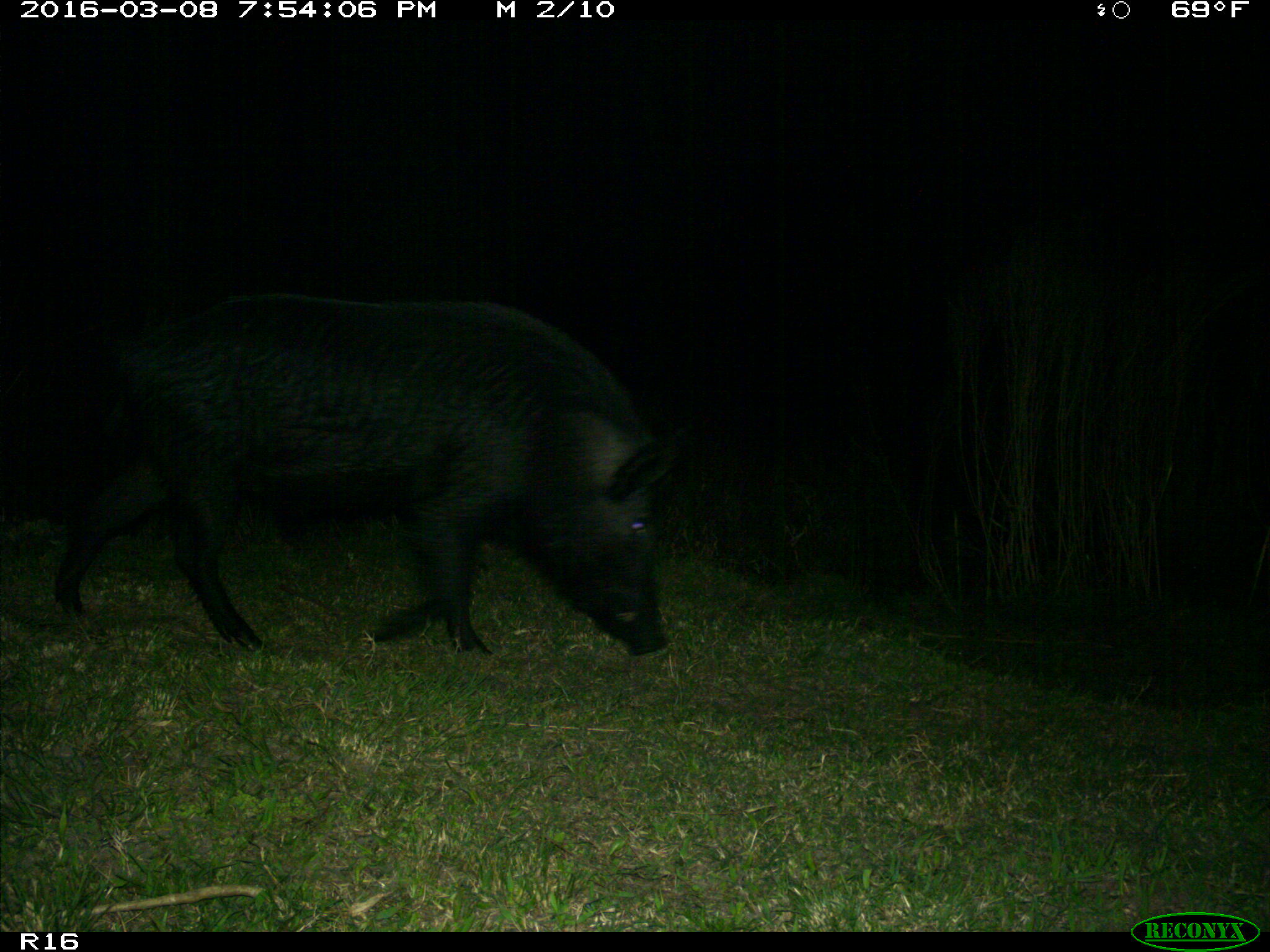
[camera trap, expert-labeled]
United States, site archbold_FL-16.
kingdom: Animalia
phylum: Chordata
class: Mammalia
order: Artiodactyla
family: Suidae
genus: Sus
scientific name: Sus scrofa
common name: wild boar